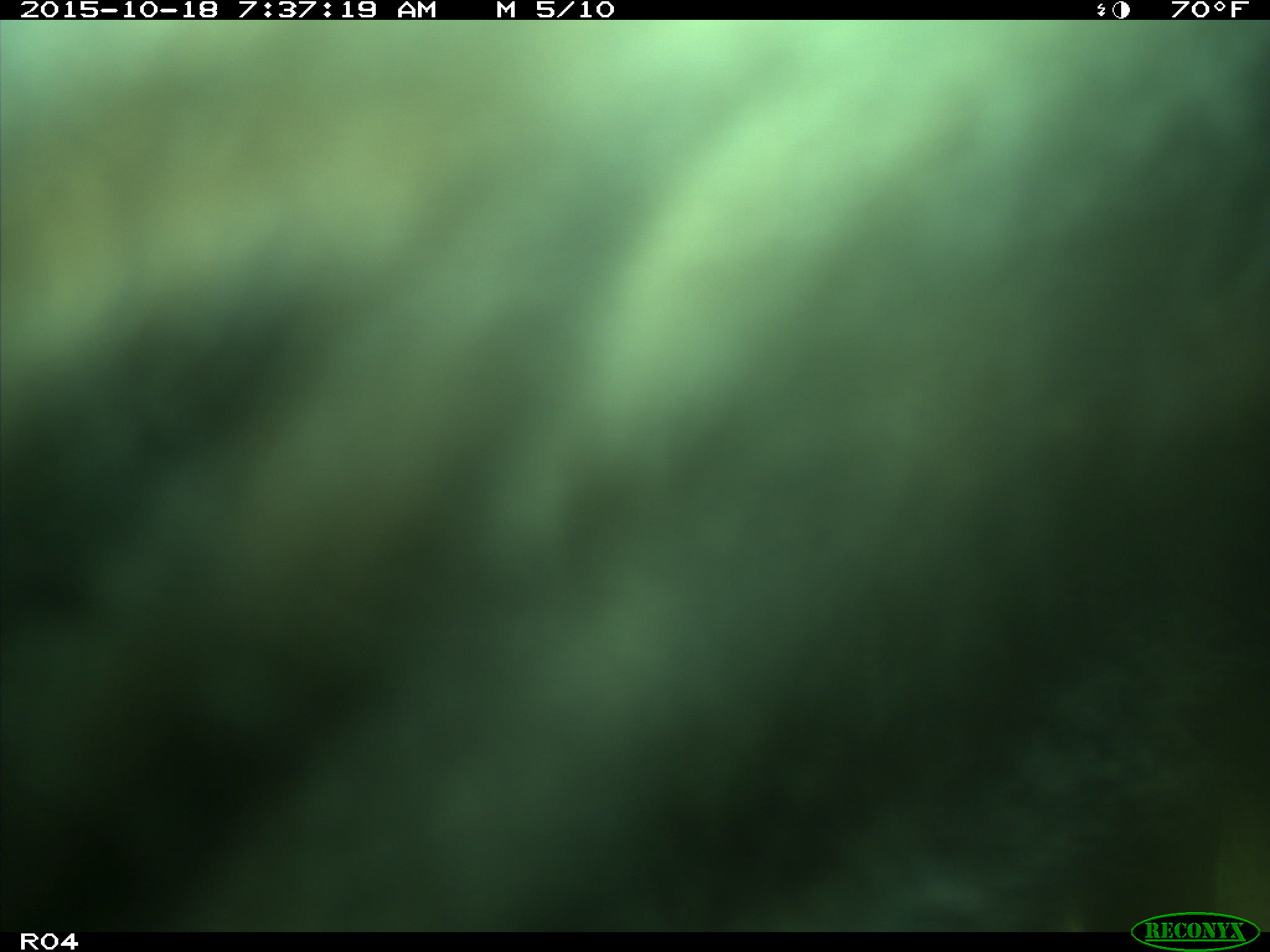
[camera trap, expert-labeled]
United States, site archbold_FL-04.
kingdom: Animalia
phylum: Chordata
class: Mammalia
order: Artiodactyla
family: Bovidae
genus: Bos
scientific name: Bos taurus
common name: domestic cow